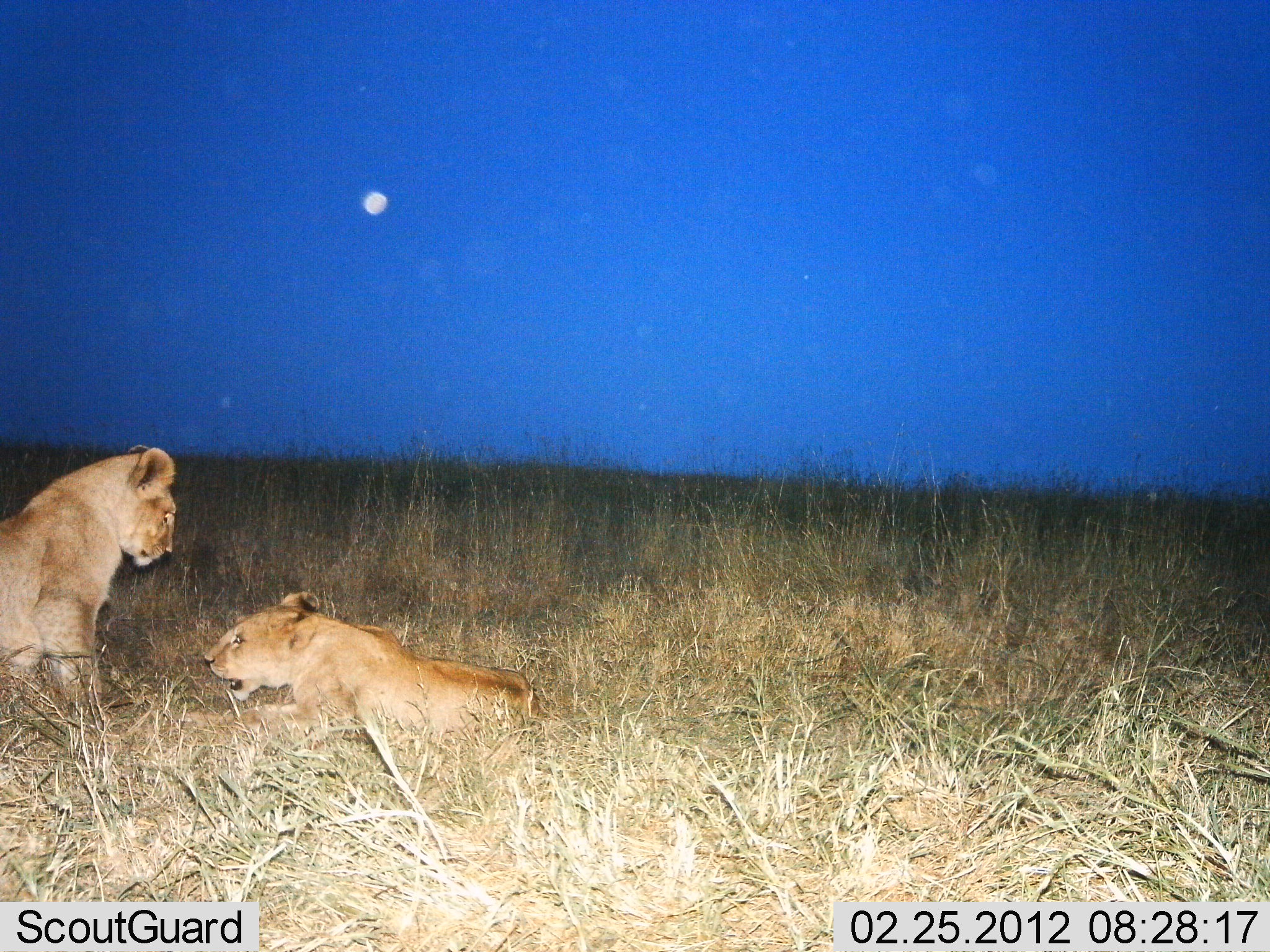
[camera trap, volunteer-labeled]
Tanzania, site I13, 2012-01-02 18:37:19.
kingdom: Animalia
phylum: Chordata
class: Mammalia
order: Carnivora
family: Felidae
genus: Panthera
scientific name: Panthera leo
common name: lion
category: lionfemale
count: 2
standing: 0%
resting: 90%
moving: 0%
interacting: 34%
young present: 14%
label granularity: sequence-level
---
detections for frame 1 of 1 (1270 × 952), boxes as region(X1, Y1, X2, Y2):
animal: region(182, 588, 542, 757); region(0, 446, 180, 723)